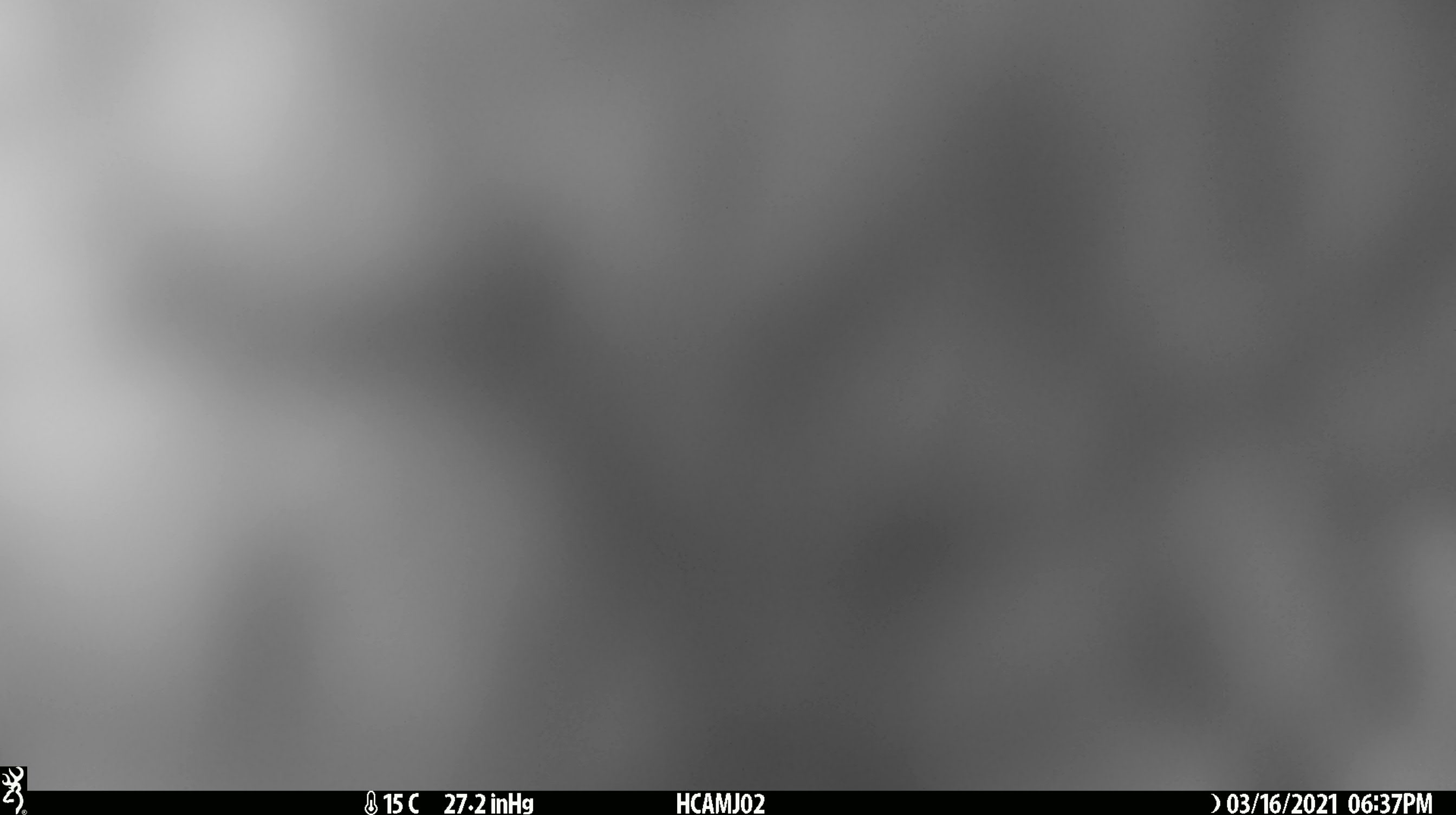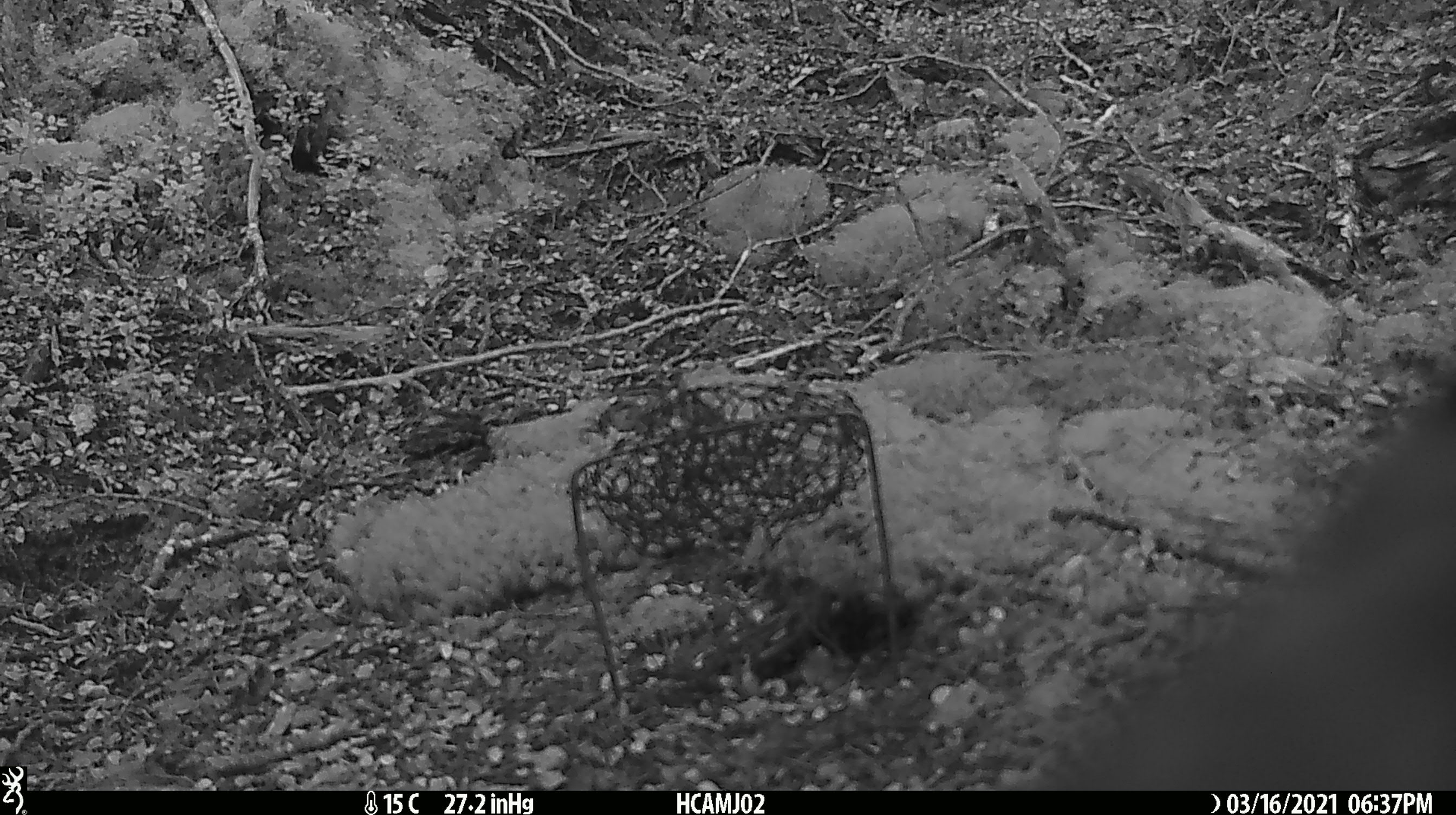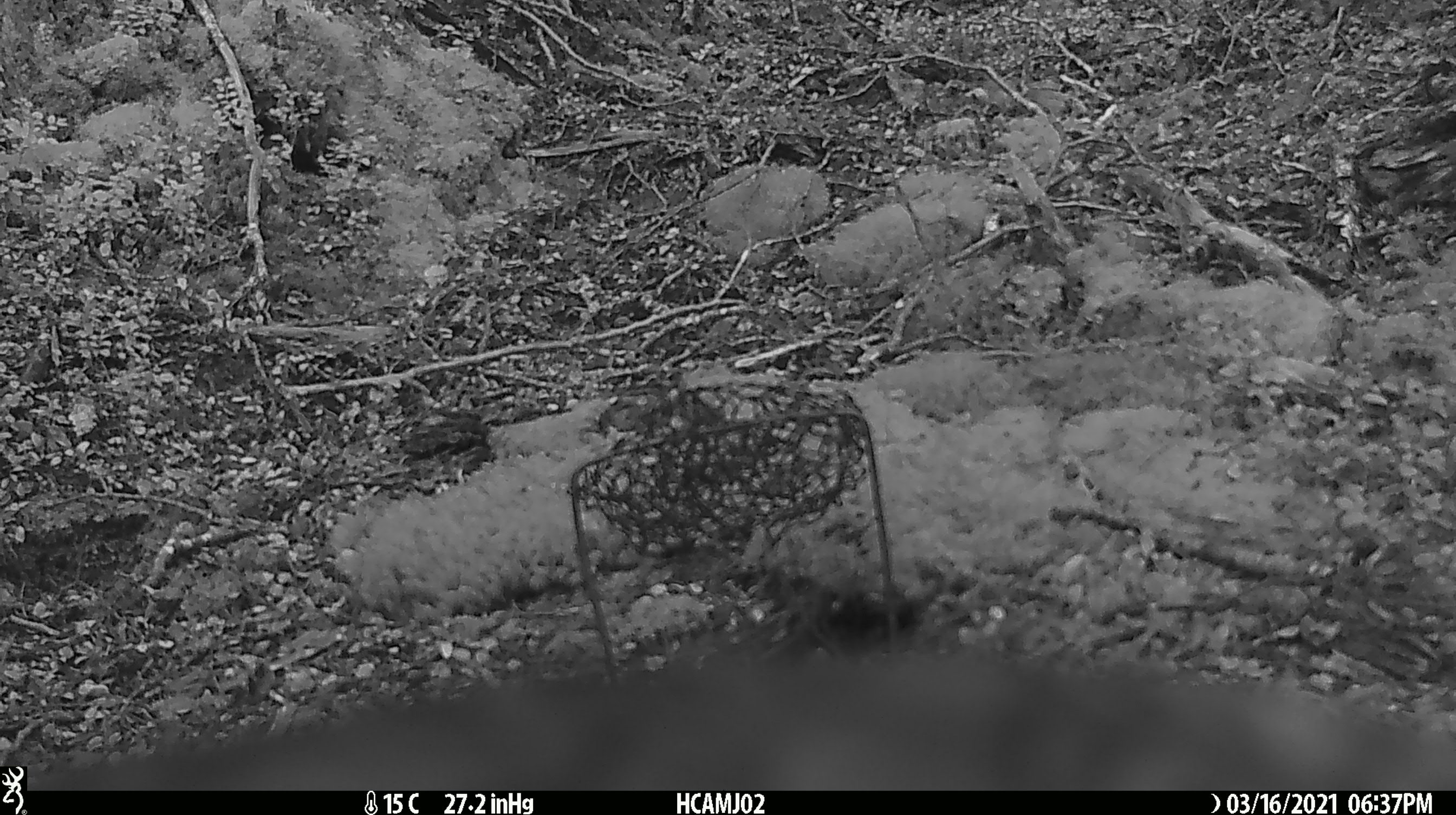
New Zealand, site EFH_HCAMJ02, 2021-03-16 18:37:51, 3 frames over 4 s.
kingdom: Animalia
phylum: Chordata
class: Aves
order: Psittaciformes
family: Strigopidae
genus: Nestor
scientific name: Nestor notabilis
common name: kea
Kea (Nestor notabilis).